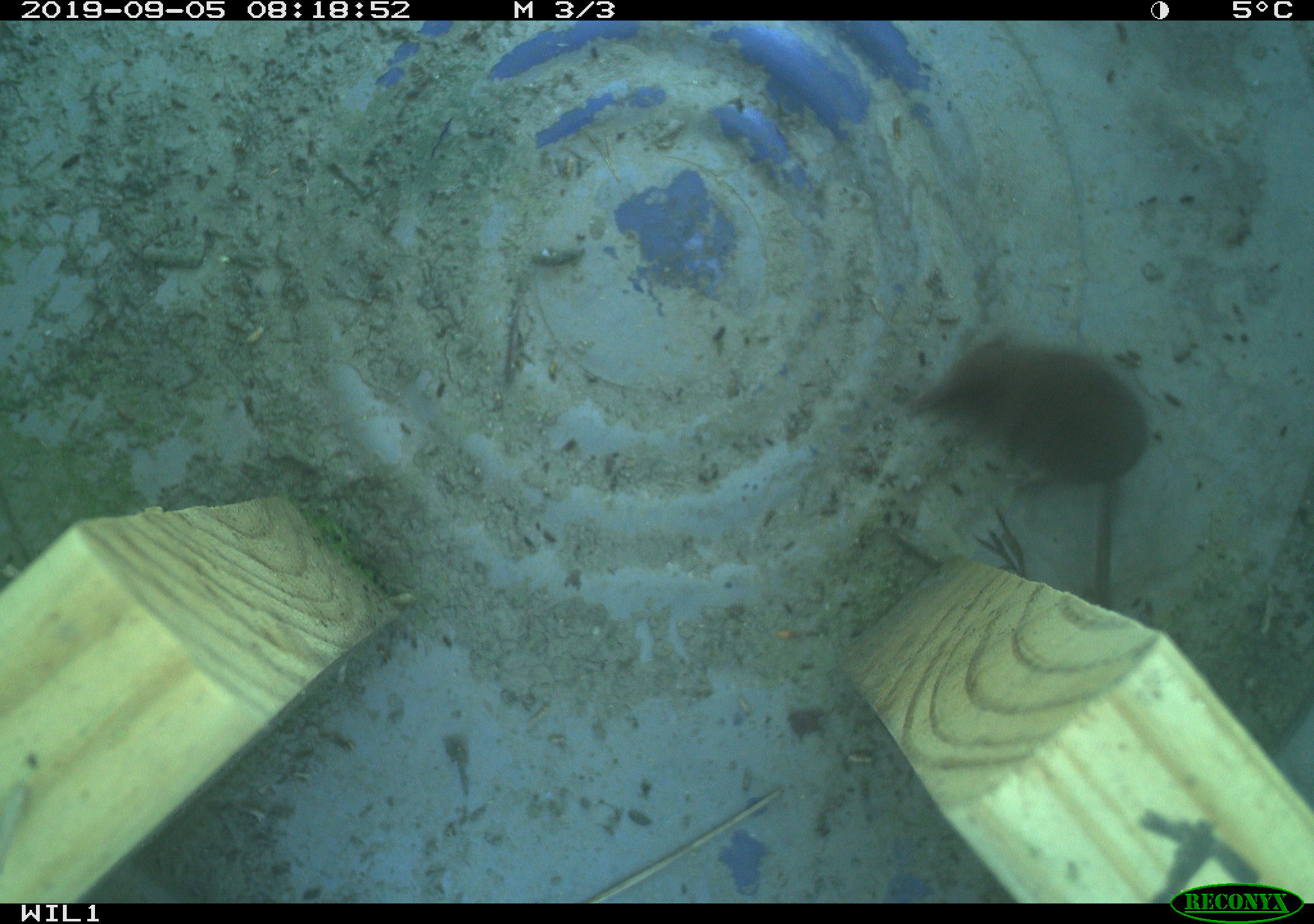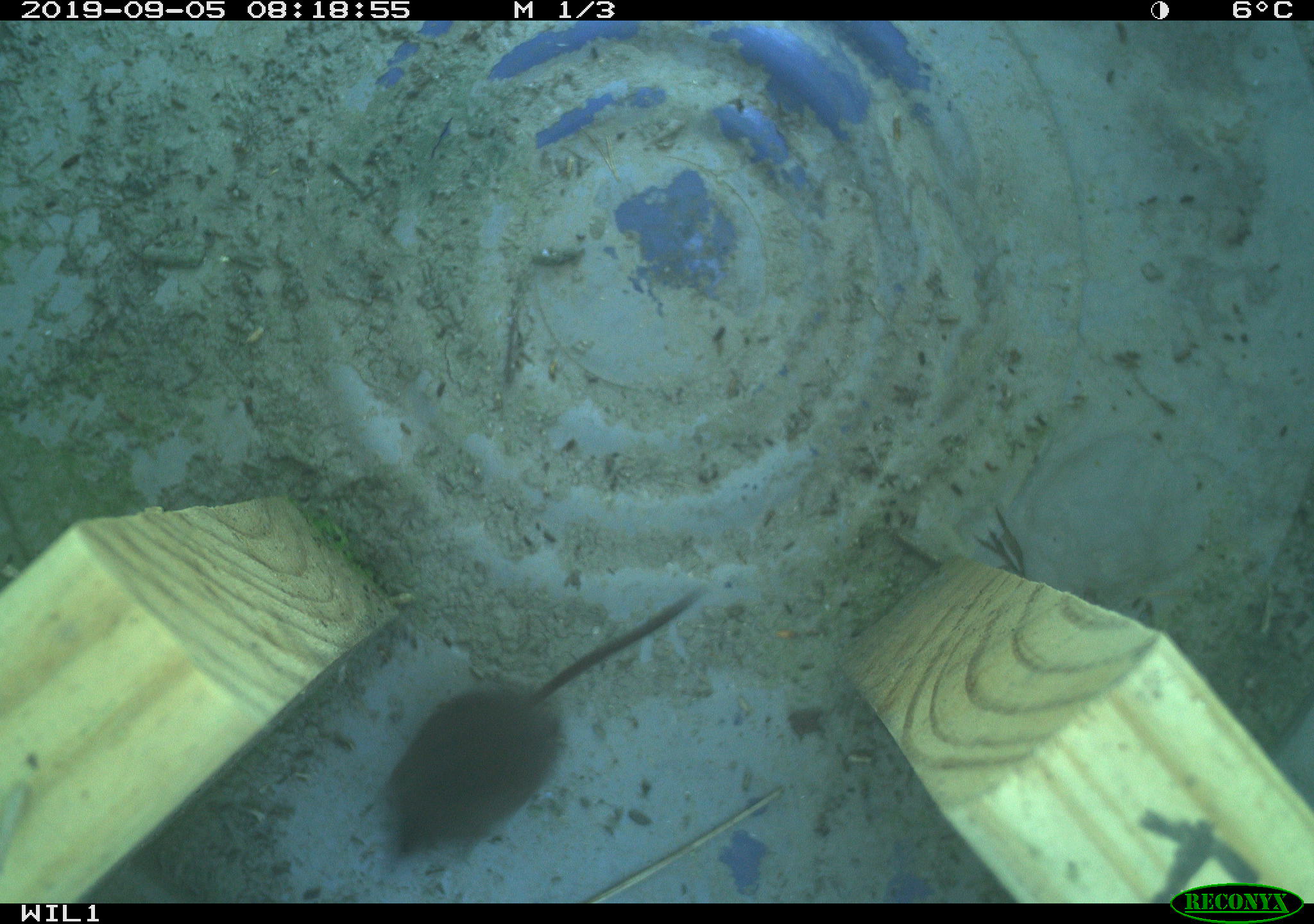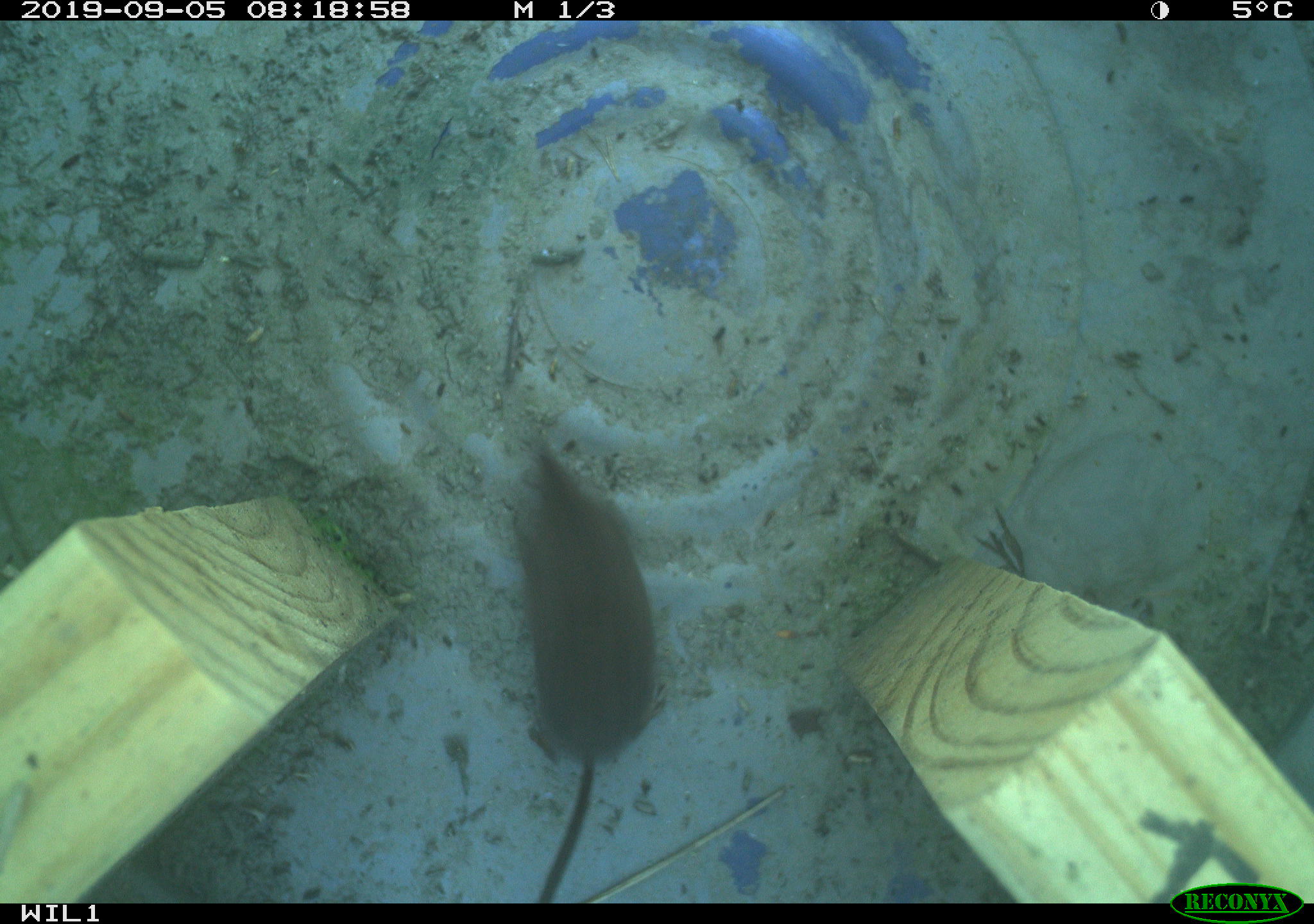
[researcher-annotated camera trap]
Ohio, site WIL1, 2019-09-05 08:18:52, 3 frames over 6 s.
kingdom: Animalia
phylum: Chordata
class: Mammalia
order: Eulipotyphla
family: Soricidae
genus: Sorex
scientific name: Sorex cinereus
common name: masked shrew